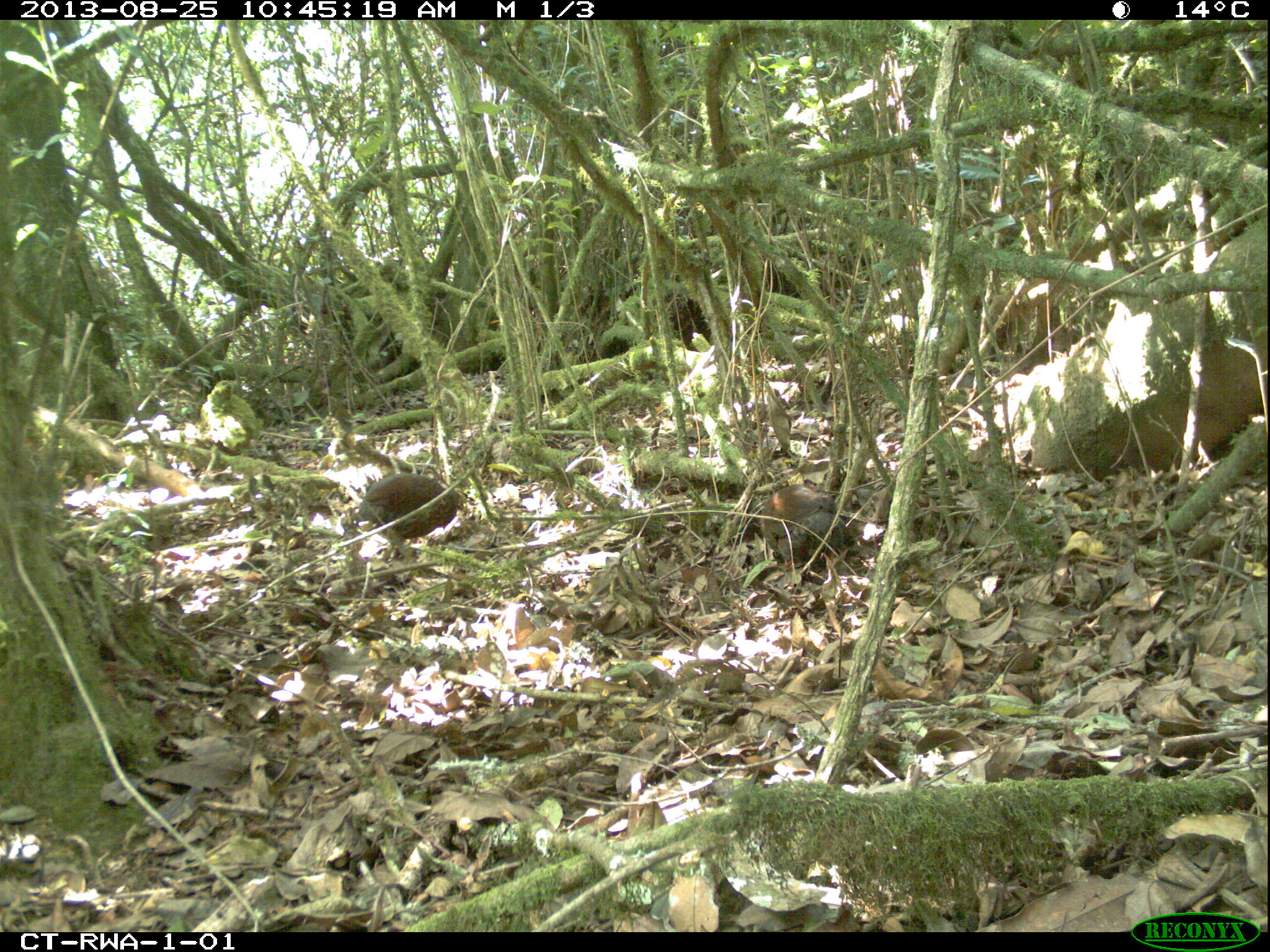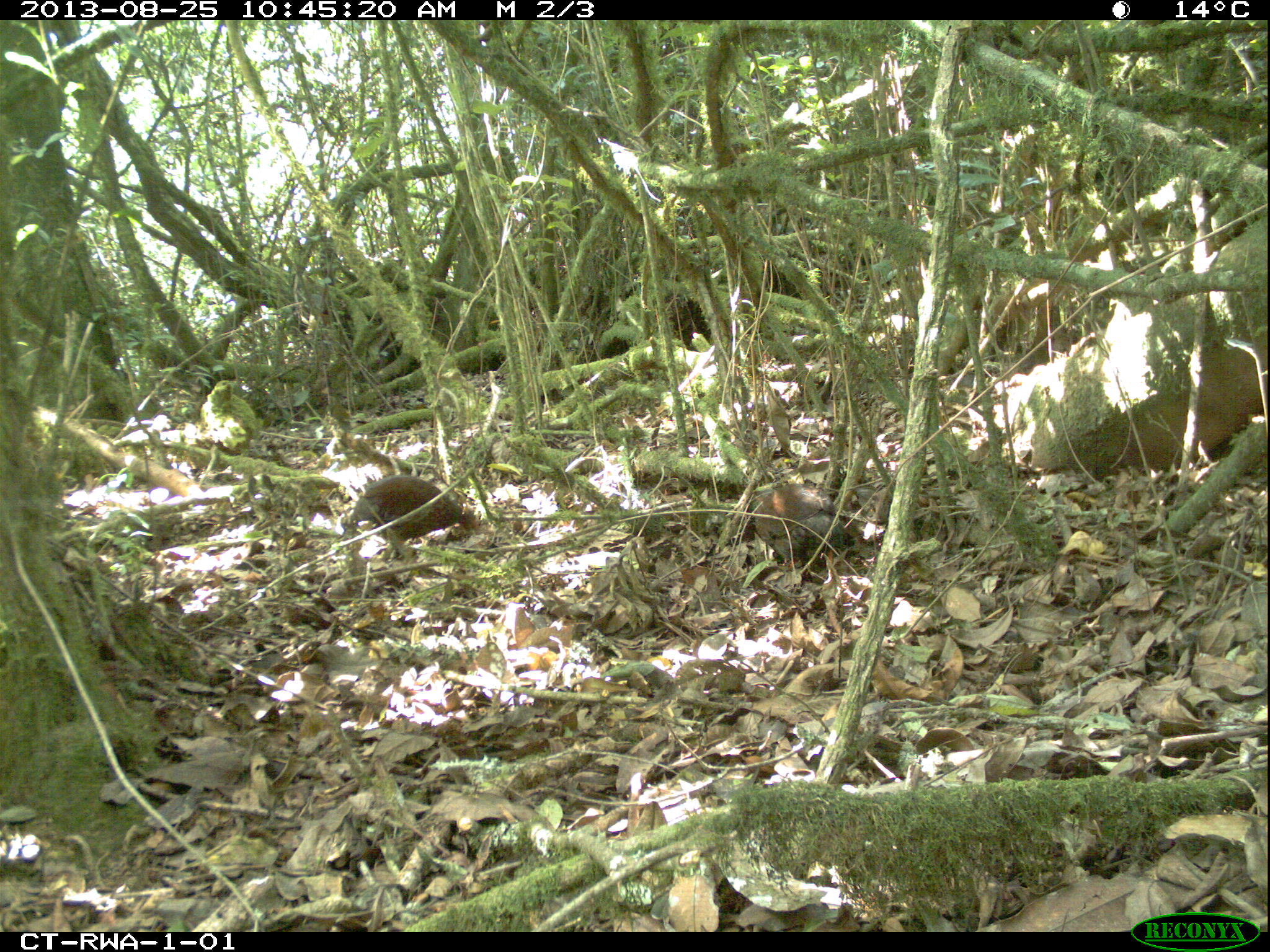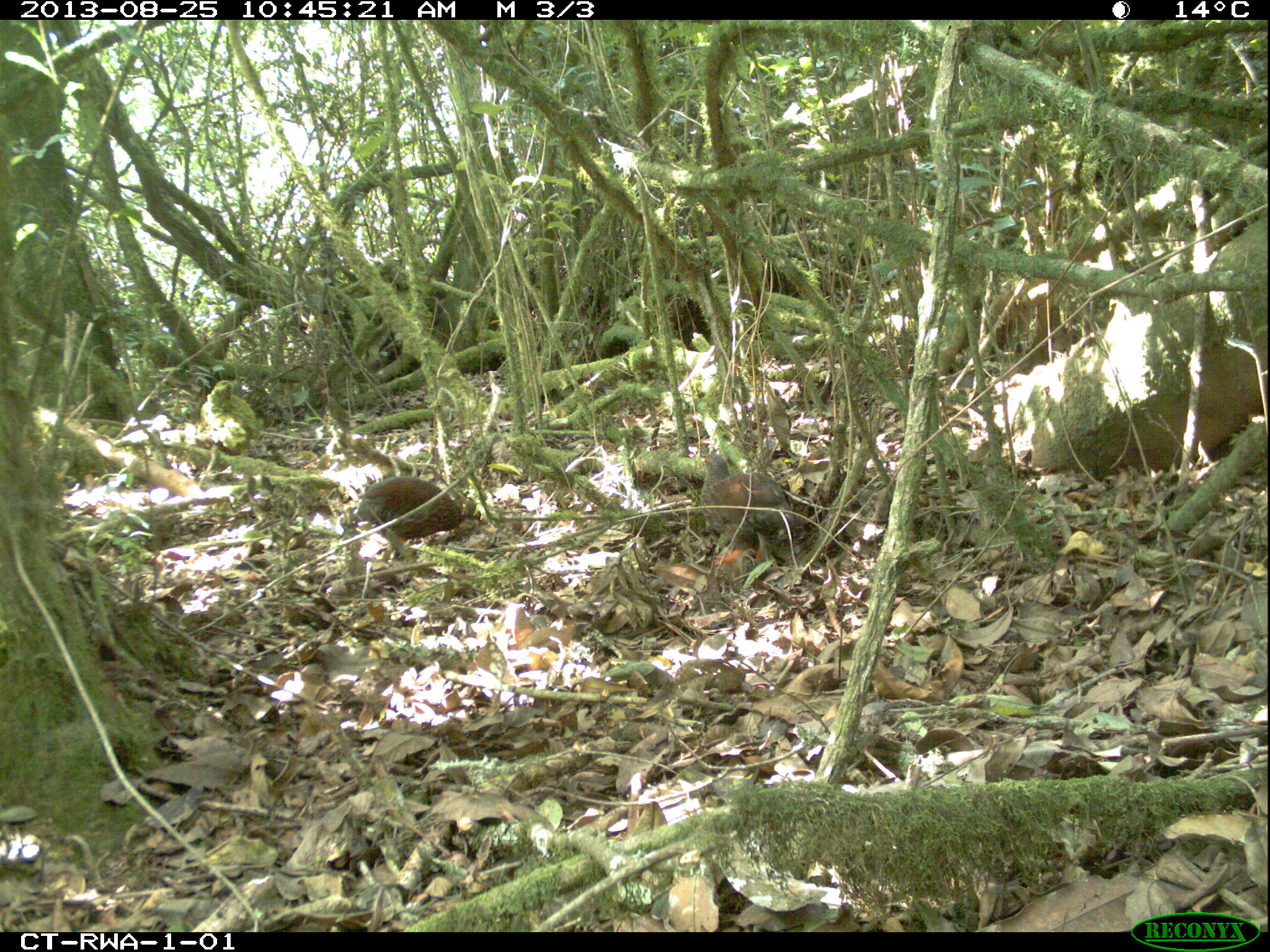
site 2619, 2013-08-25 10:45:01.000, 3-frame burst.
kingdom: Animalia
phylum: Chordata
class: Aves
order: Galliformes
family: Phasianidae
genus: Pternistis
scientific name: Pternistis nobilis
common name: handsome francolin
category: francolinus nobilis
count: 1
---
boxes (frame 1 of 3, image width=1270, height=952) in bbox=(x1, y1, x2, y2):
francolinus nobilis: bbox=(350, 473, 469, 551); bbox=(759, 484, 854, 568)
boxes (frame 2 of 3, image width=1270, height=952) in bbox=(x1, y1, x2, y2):
francolinus nobilis: bbox=(352, 471, 482, 548); bbox=(747, 482, 854, 571)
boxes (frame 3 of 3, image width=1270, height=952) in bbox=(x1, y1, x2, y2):
francolinus nobilis: bbox=(699, 451, 798, 565); bbox=(352, 471, 482, 557)